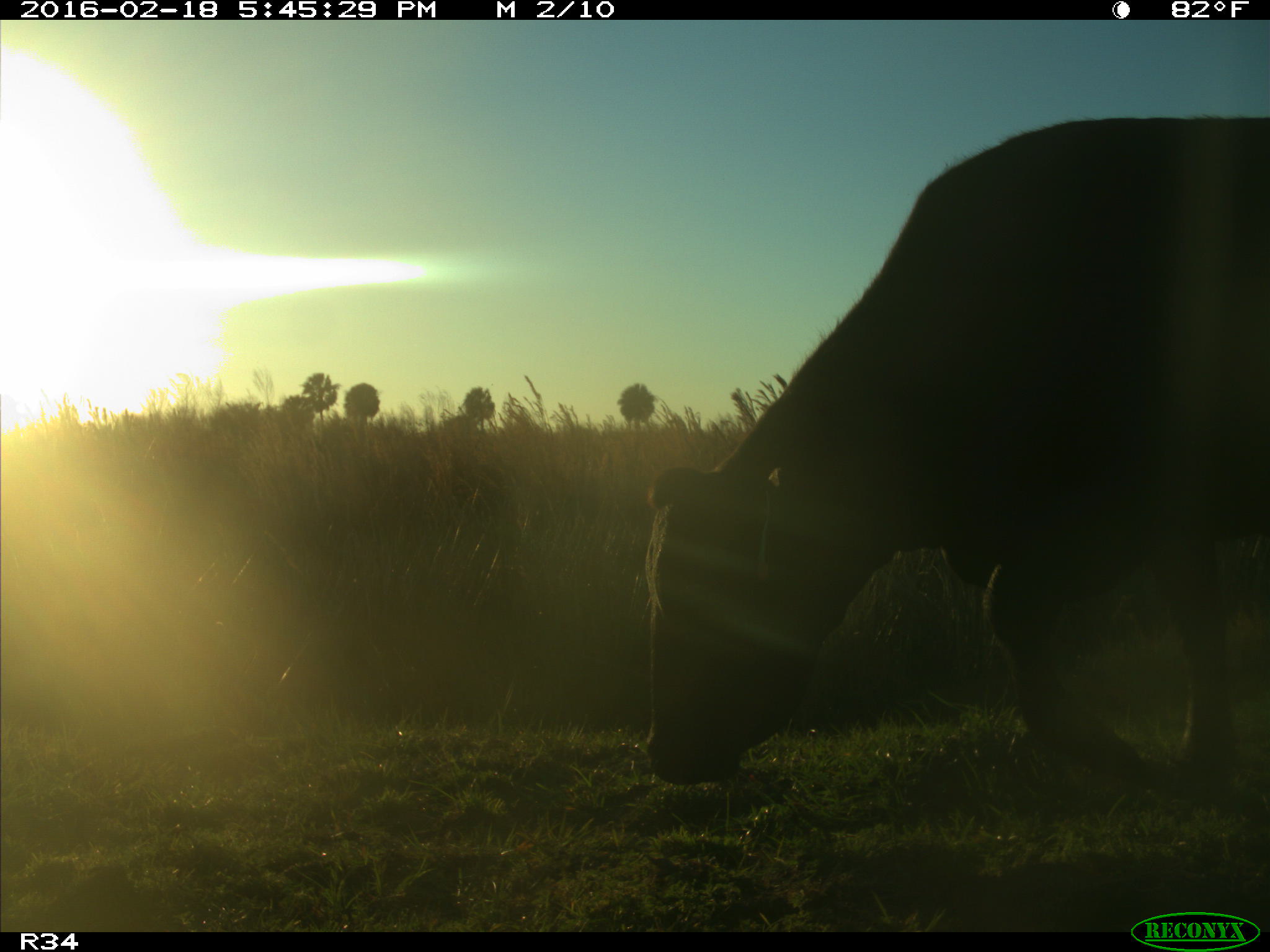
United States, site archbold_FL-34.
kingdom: Animalia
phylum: Chordata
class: Mammalia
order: Artiodactyla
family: Bovidae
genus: Bos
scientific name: Bos taurus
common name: domestic cow